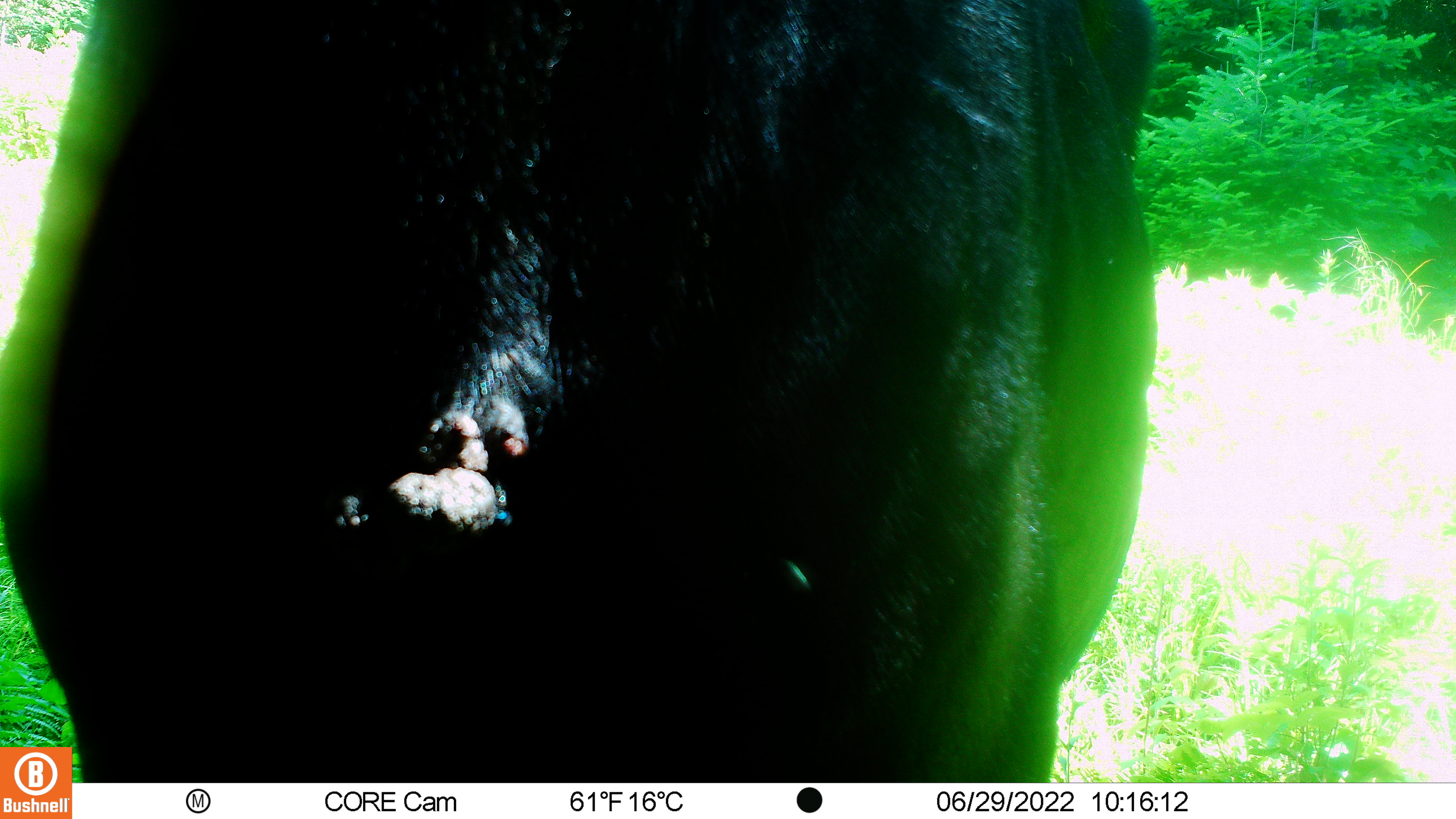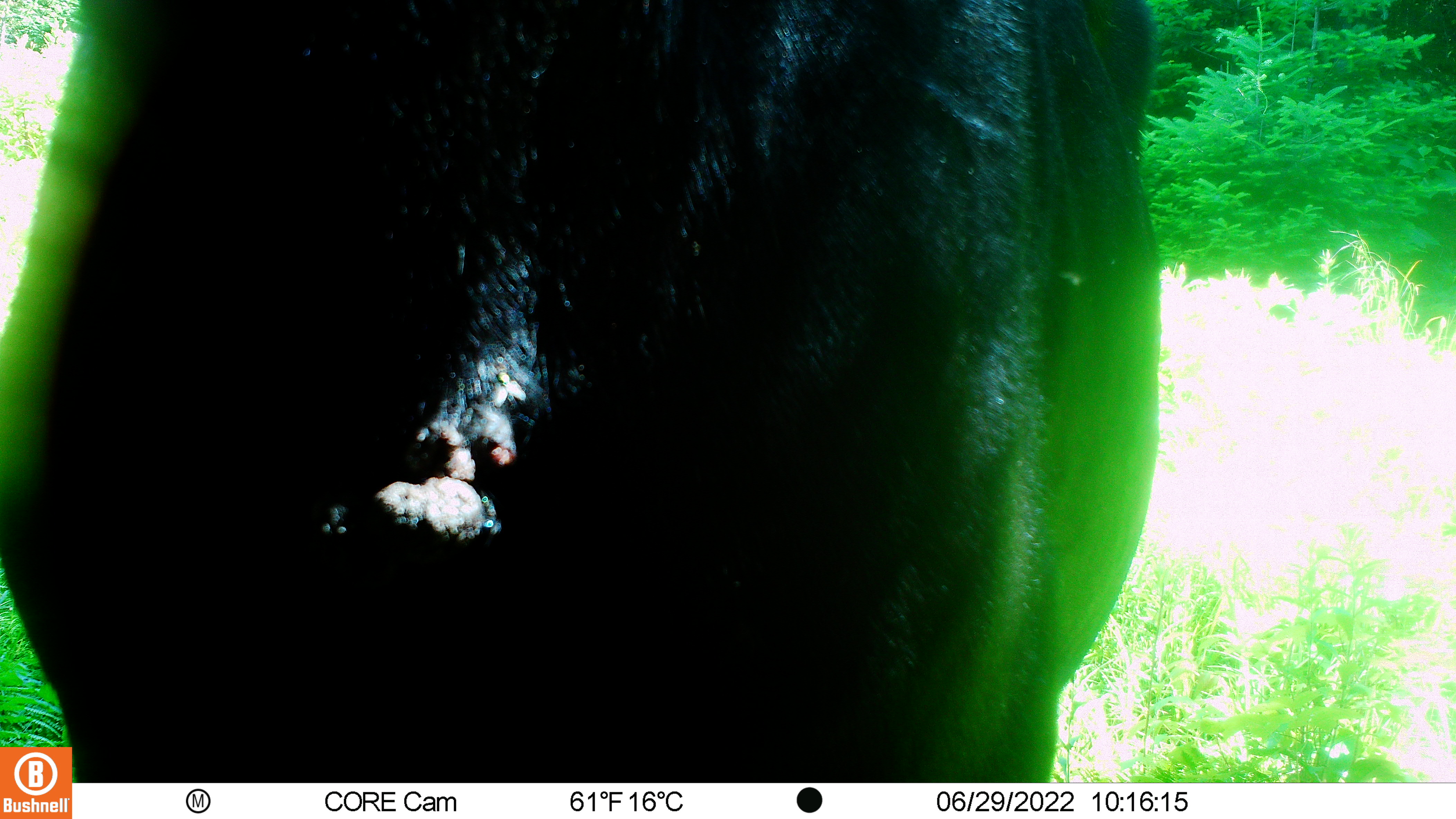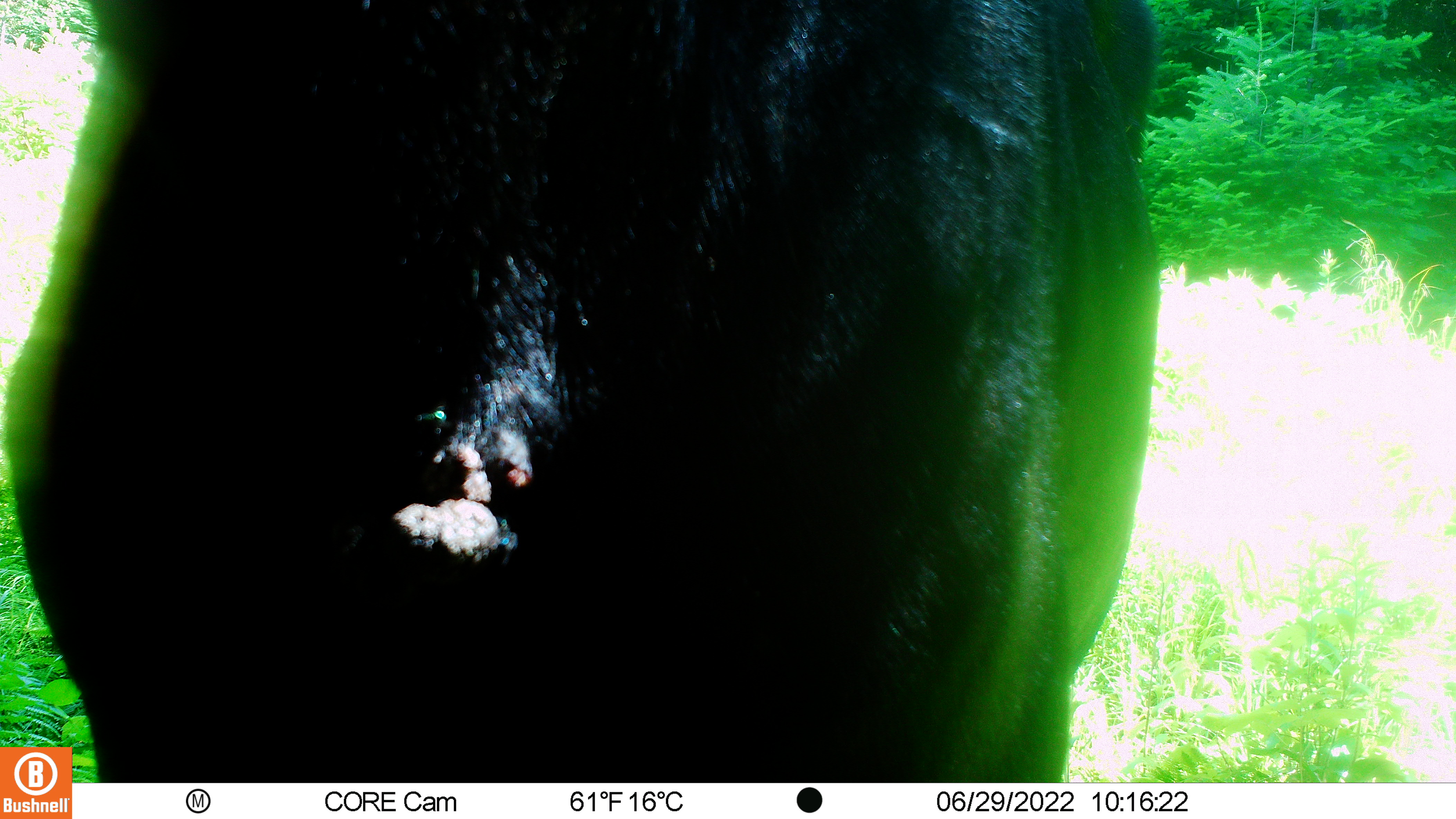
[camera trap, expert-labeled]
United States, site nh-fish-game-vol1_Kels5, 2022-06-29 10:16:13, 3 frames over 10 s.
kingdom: Animalia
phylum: Chordata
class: Mammalia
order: Artiodactyla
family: Cervidae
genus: Alces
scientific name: Alces alces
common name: moose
Moose (Alces alces).